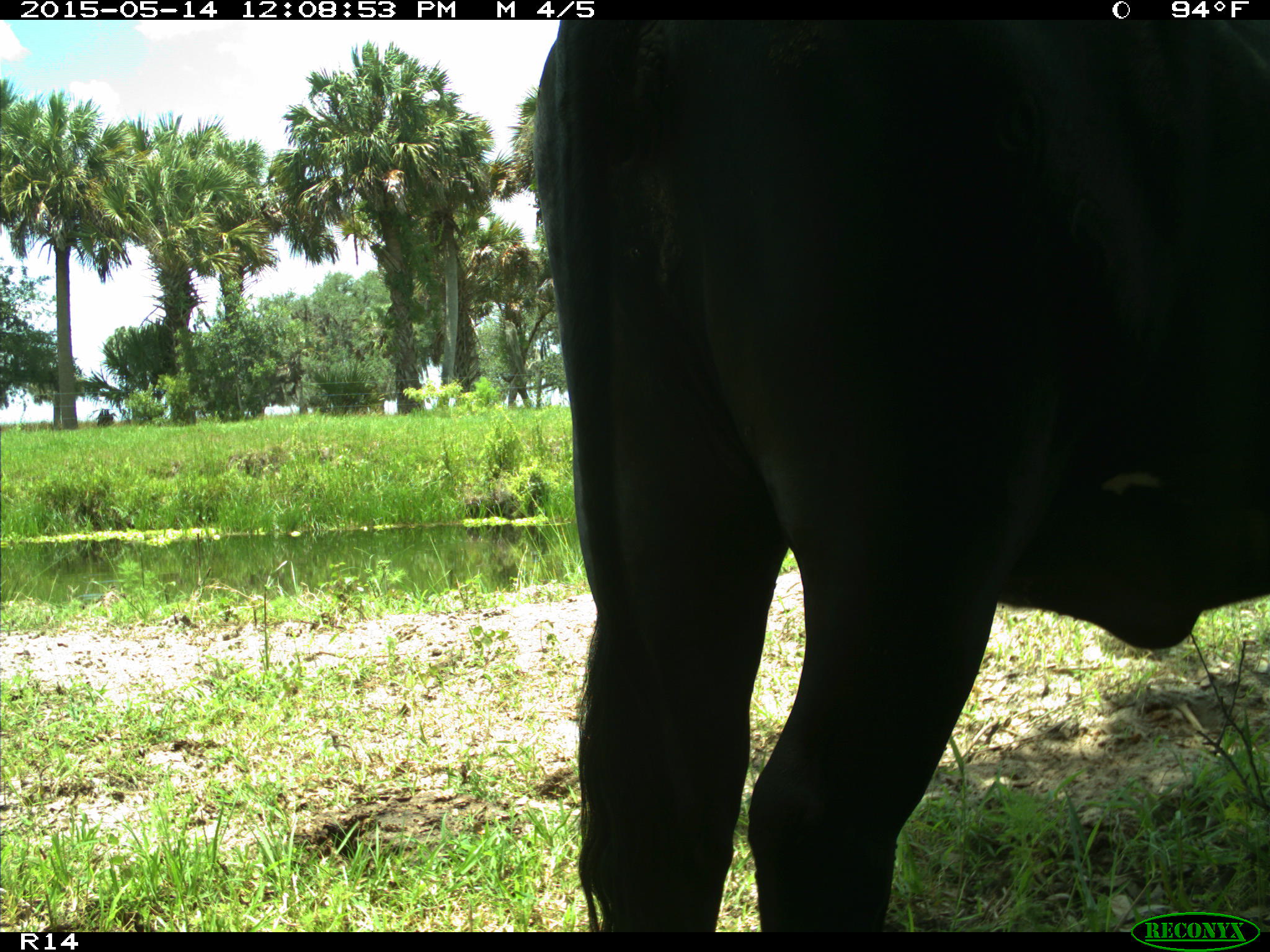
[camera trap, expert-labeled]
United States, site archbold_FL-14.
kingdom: Animalia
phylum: Chordata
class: Mammalia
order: Artiodactyla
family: Bovidae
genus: Bos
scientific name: Bos taurus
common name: domestic cow